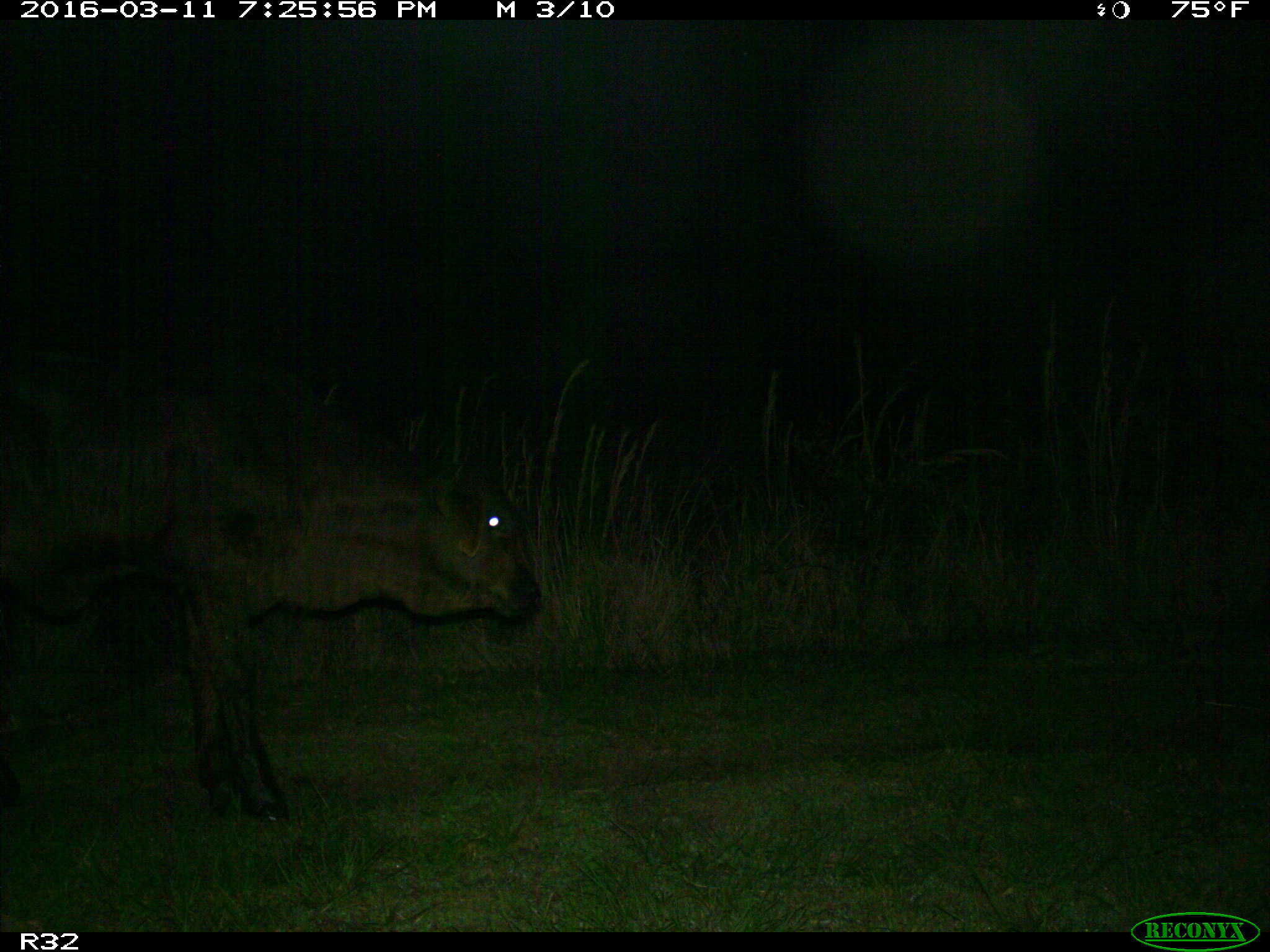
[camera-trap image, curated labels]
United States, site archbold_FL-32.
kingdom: Animalia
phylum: Chordata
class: Mammalia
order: Artiodactyla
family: Bovidae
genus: Bos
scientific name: Bos taurus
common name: domestic cow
Bos taurus (domestic cow).